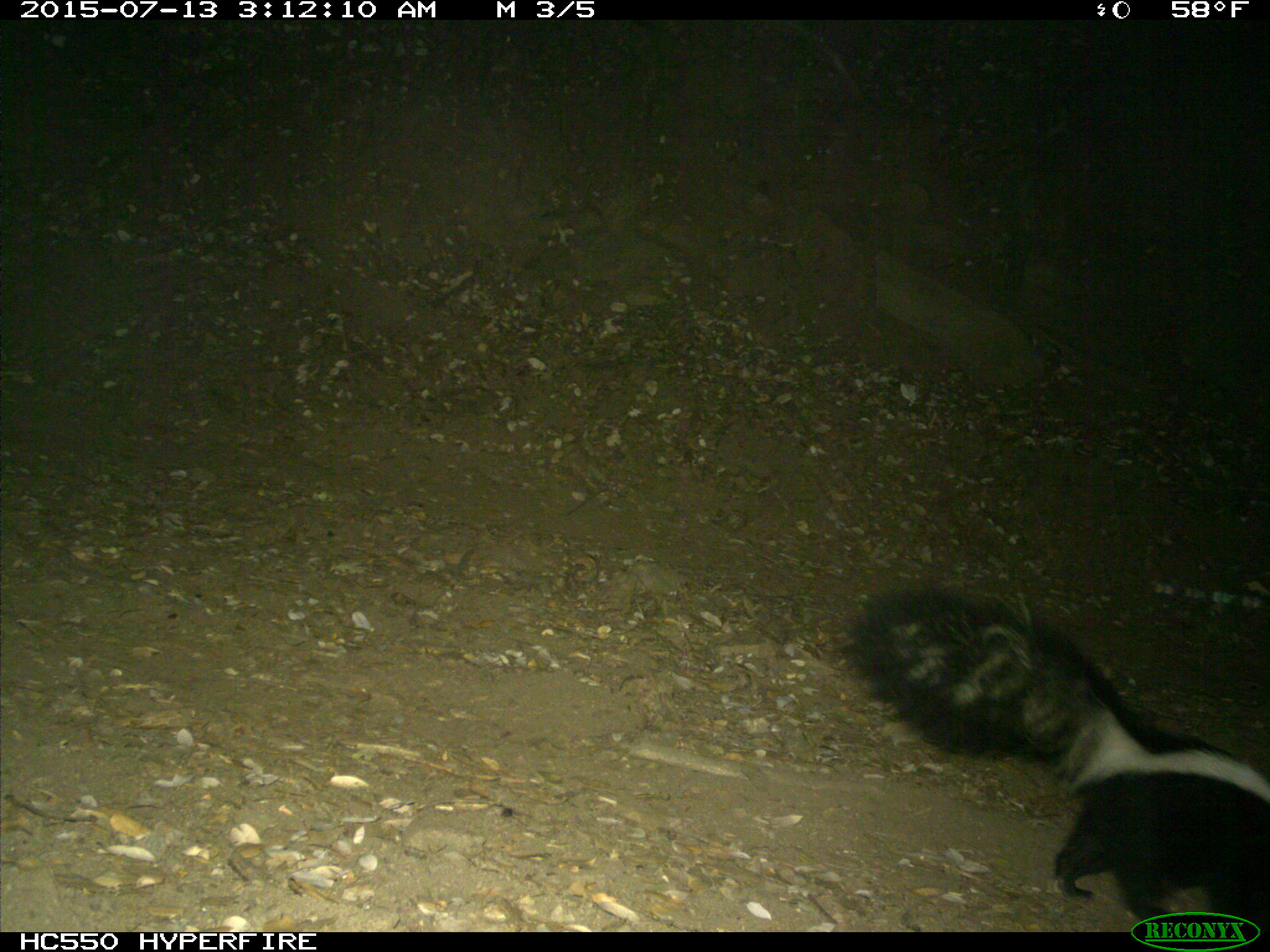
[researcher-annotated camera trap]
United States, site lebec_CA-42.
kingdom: Animalia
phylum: Chordata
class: Mammalia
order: Carnivora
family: Mephitidae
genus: Mephitis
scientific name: Mephitis mephitis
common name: striped skunk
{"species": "Mephitis mephitis (striped skunk)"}